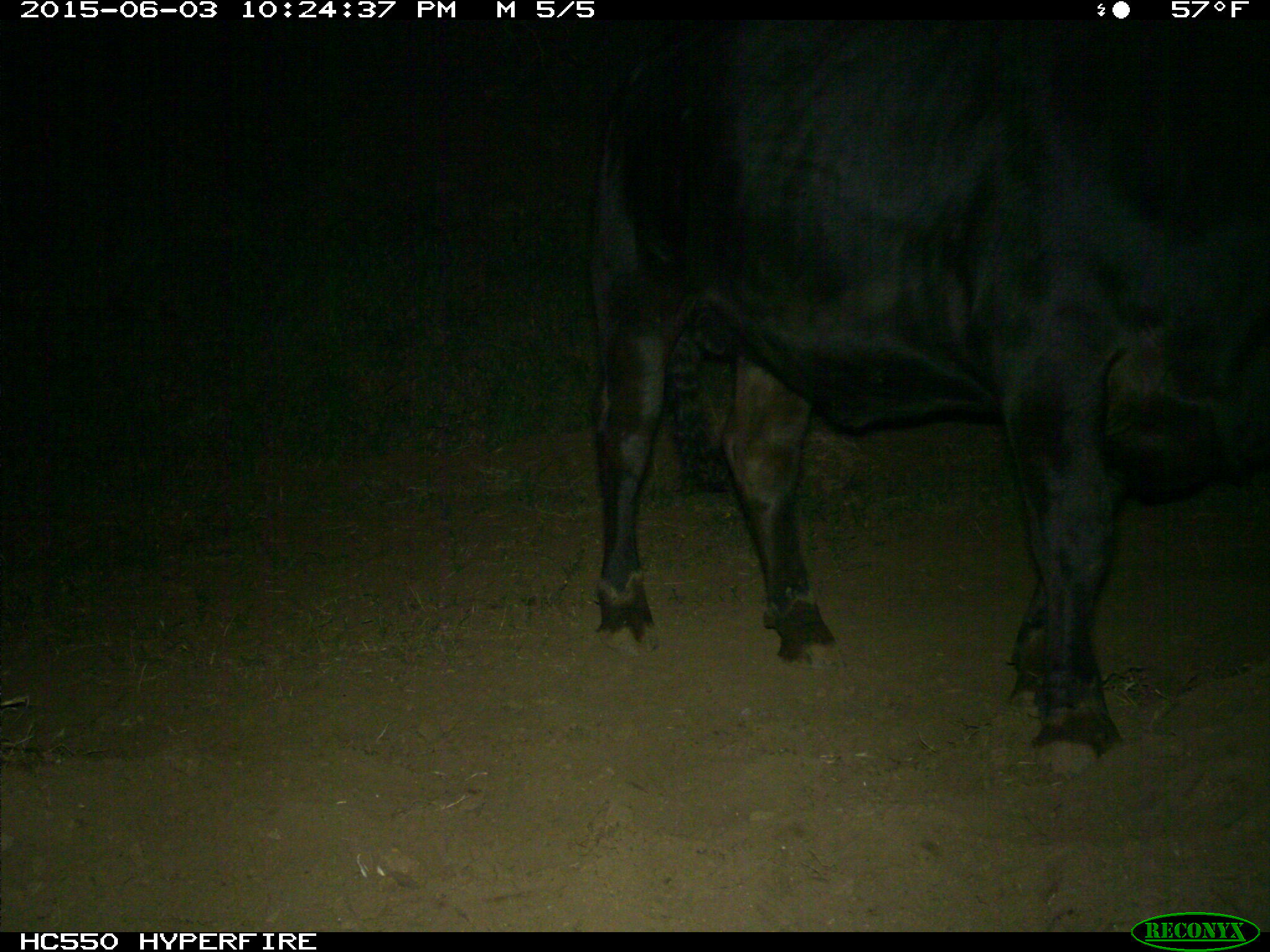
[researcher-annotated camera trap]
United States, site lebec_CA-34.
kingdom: Animalia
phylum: Chordata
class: Mammalia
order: Artiodactyla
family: Bovidae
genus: Bos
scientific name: Bos taurus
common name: domestic cow